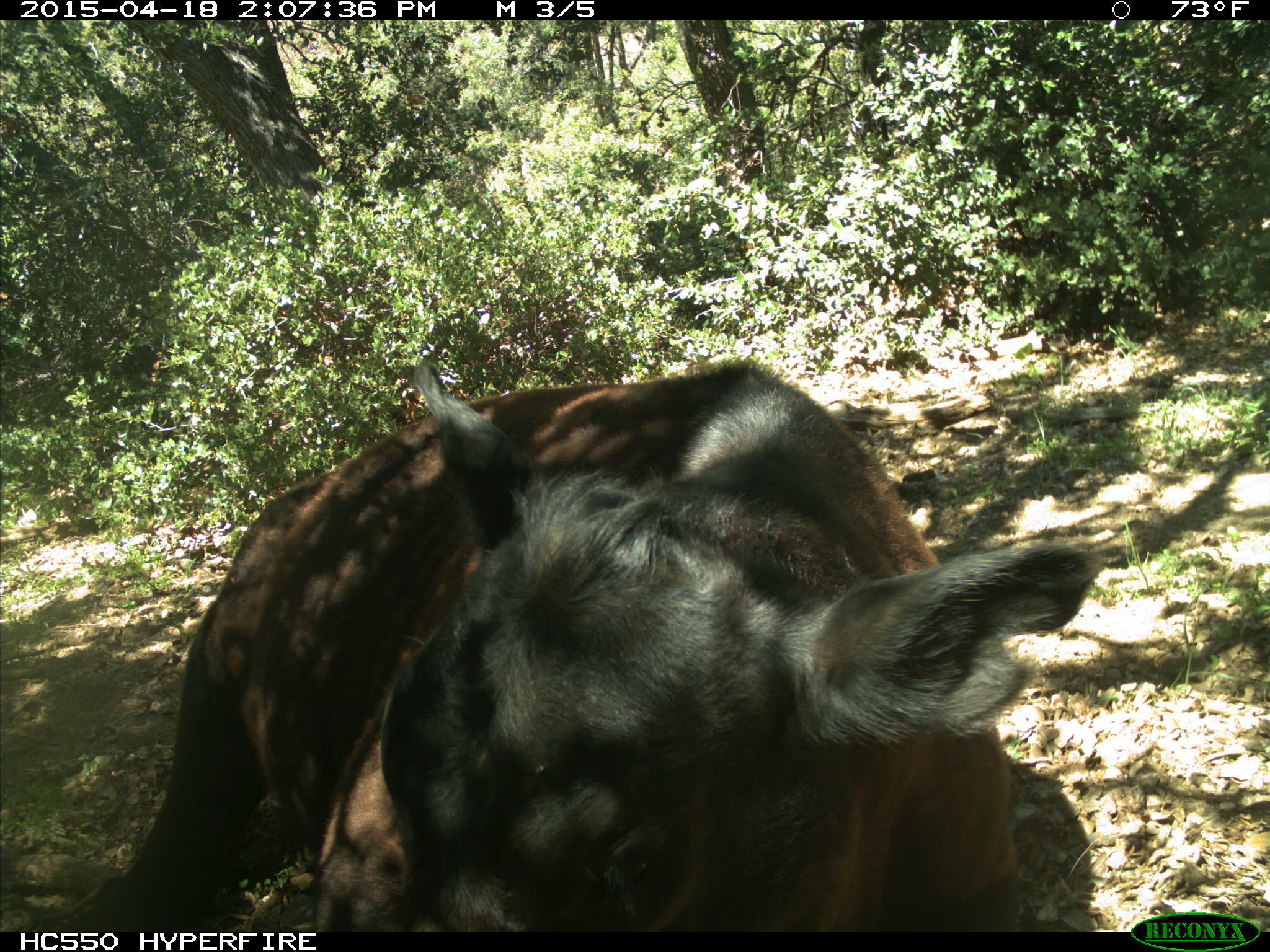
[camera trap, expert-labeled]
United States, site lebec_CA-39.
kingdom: Animalia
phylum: Chordata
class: Mammalia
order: Artiodactyla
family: Bovidae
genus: Bos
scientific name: Bos taurus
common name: domestic cow